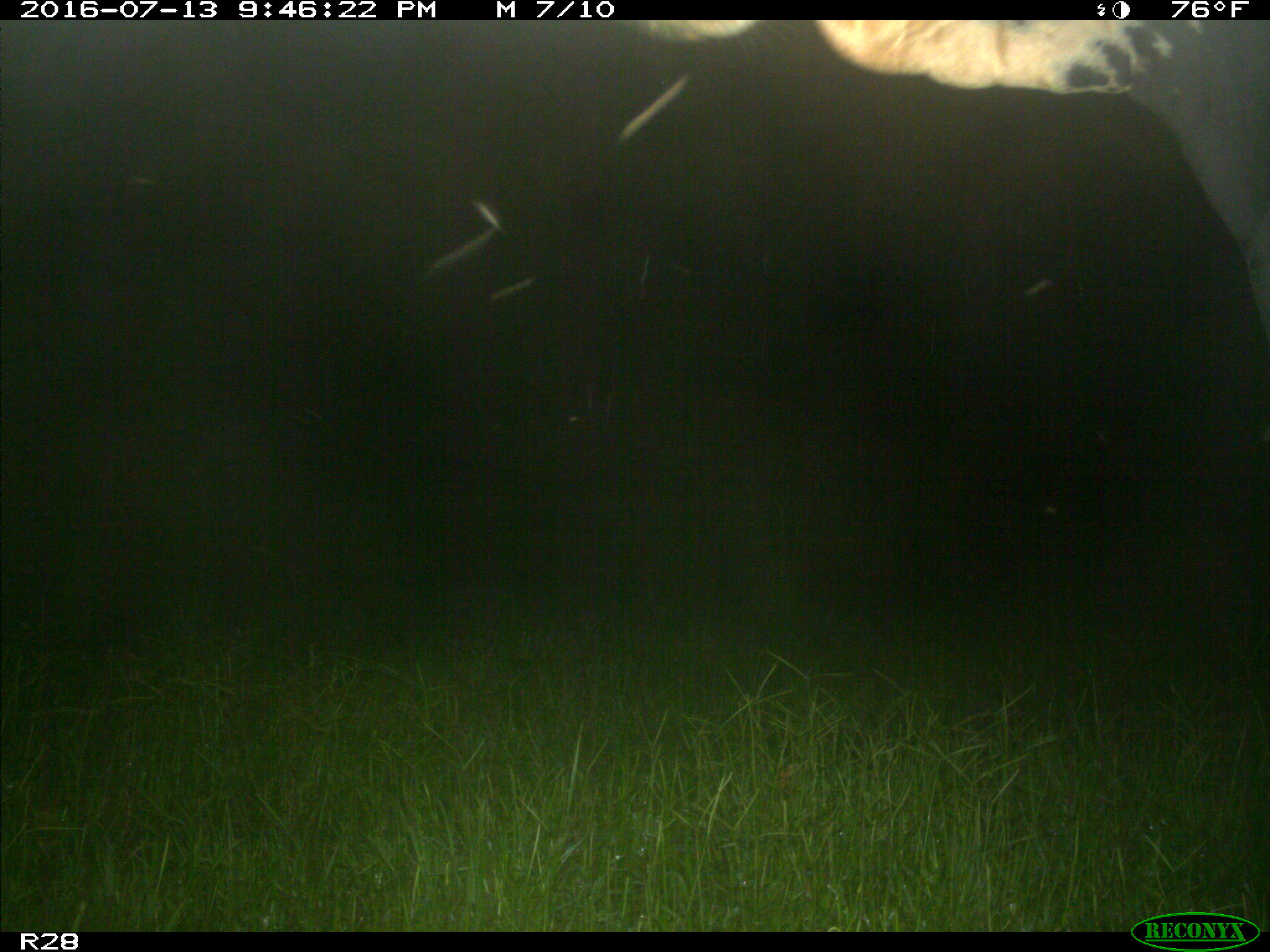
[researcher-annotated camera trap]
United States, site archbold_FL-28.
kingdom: Animalia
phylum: Chordata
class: Mammalia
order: Artiodactyla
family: Bovidae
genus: Bos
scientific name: Bos taurus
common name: domestic cow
Bos taurus (domestic cow).